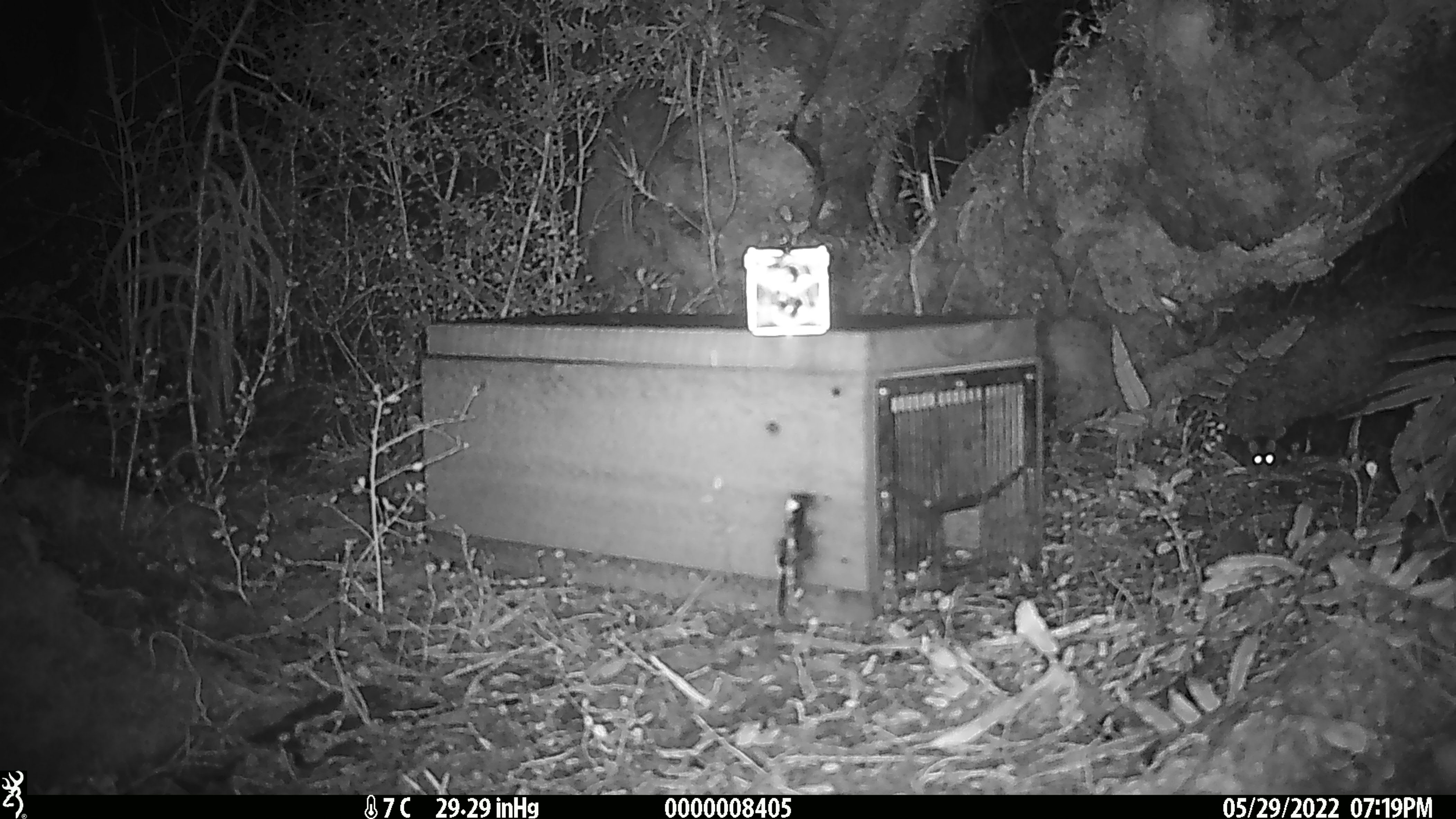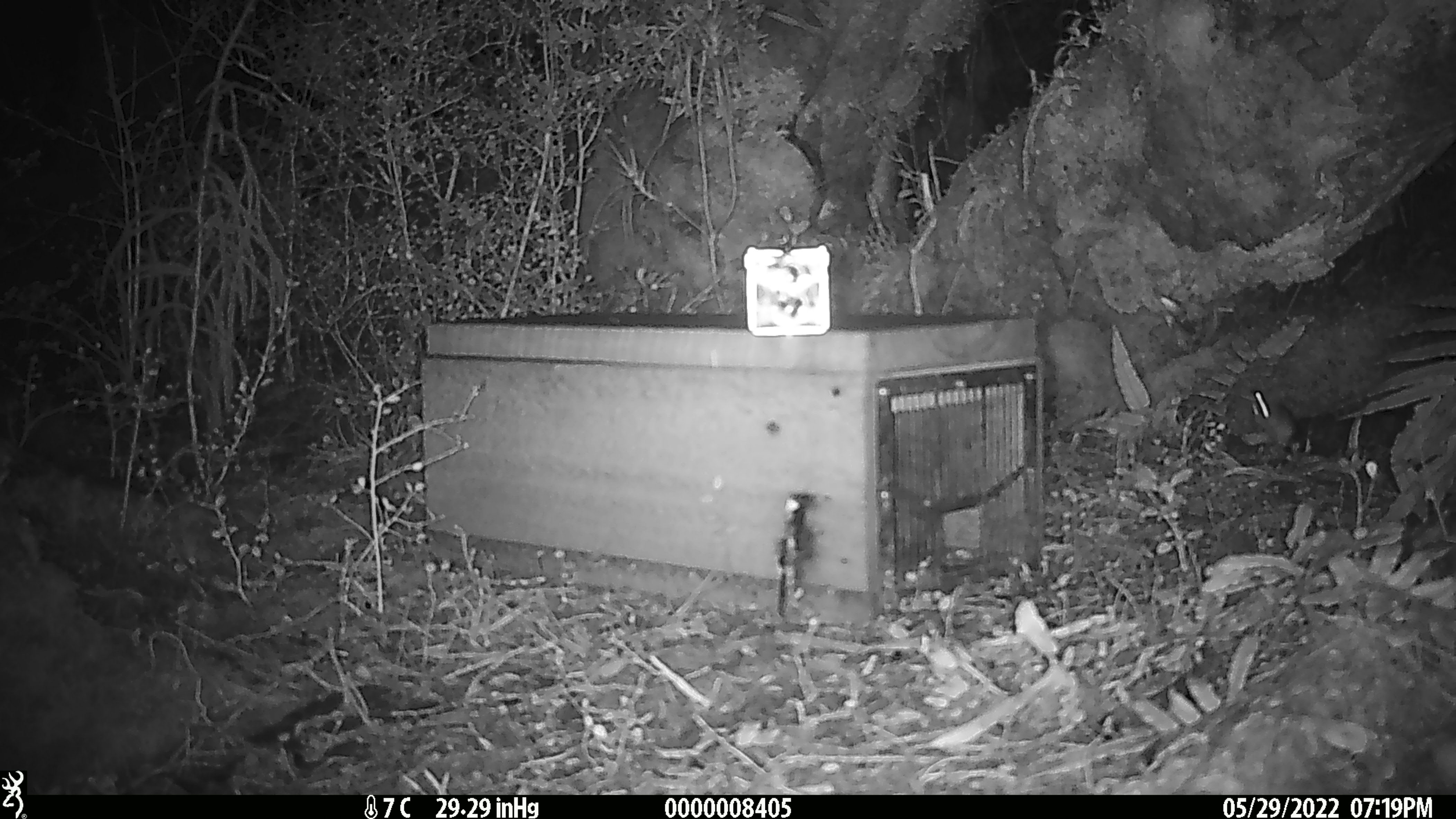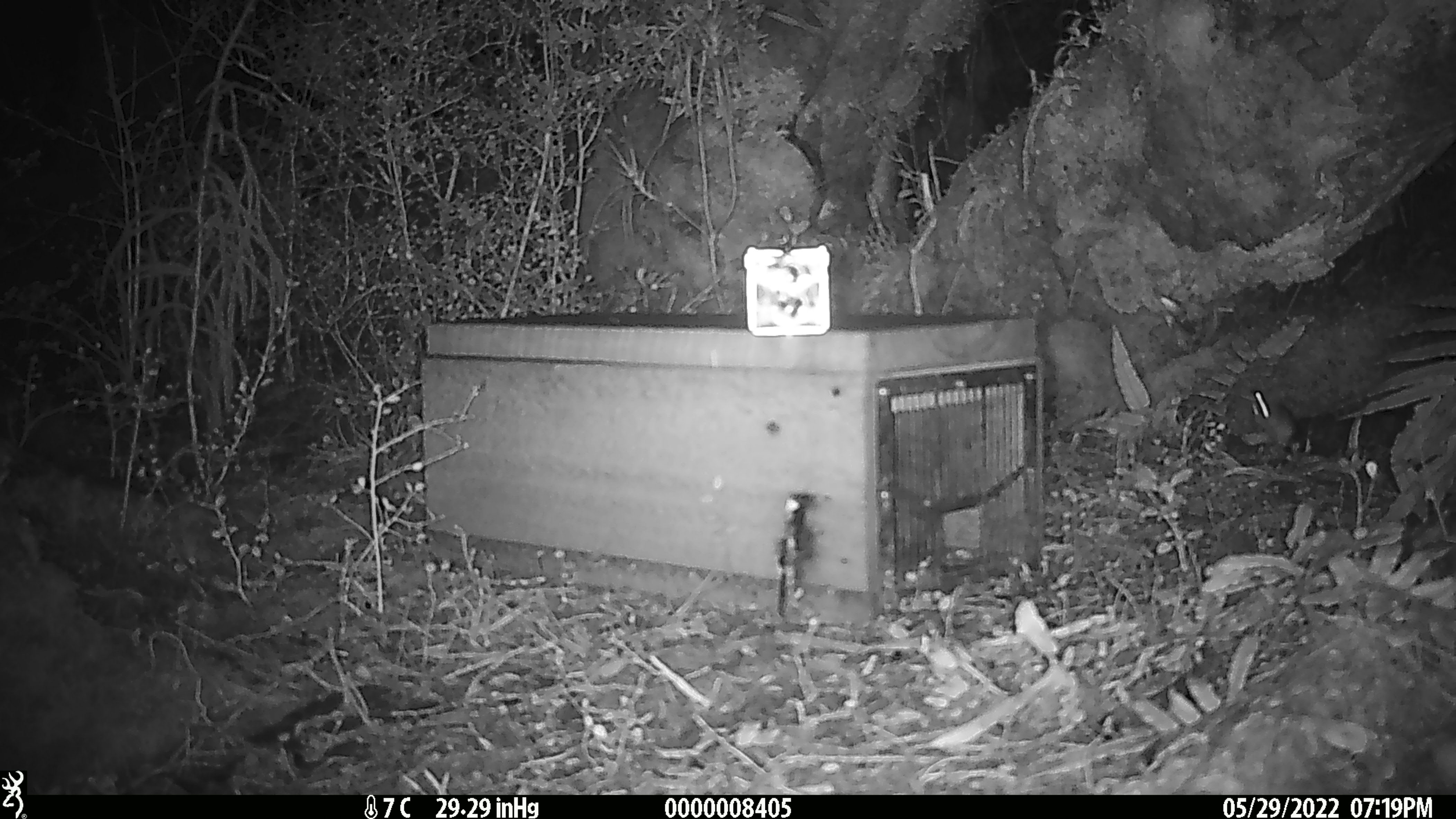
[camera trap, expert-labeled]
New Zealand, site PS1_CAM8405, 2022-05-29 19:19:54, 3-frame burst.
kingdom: Animalia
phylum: Chordata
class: Mammalia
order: Rodentia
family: Muridae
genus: Mus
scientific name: Mus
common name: mouse